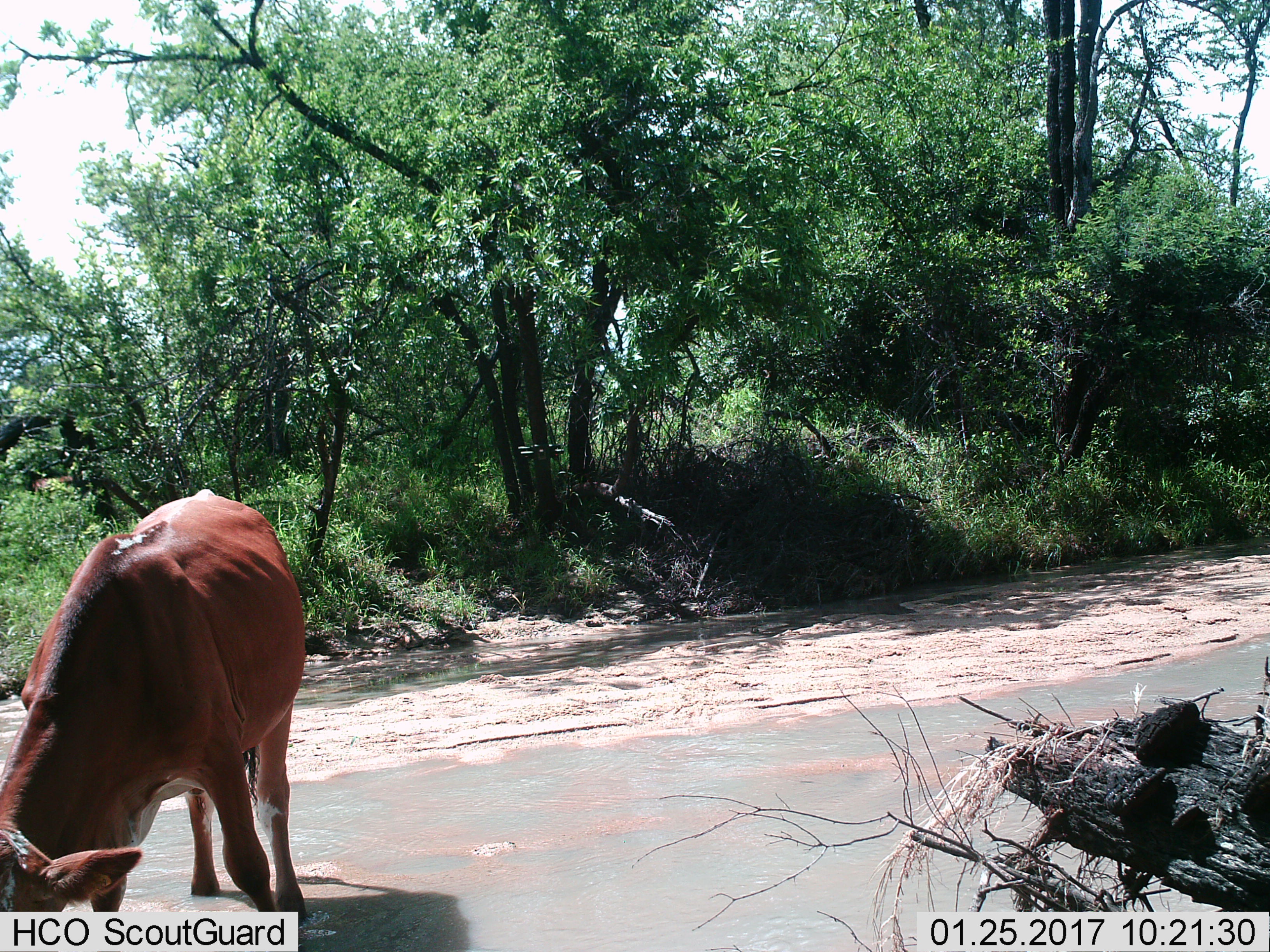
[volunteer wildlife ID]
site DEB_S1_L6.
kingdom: Animalia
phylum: Chordata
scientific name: Vertebrata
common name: domestic animal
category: domesticanimal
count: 1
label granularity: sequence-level